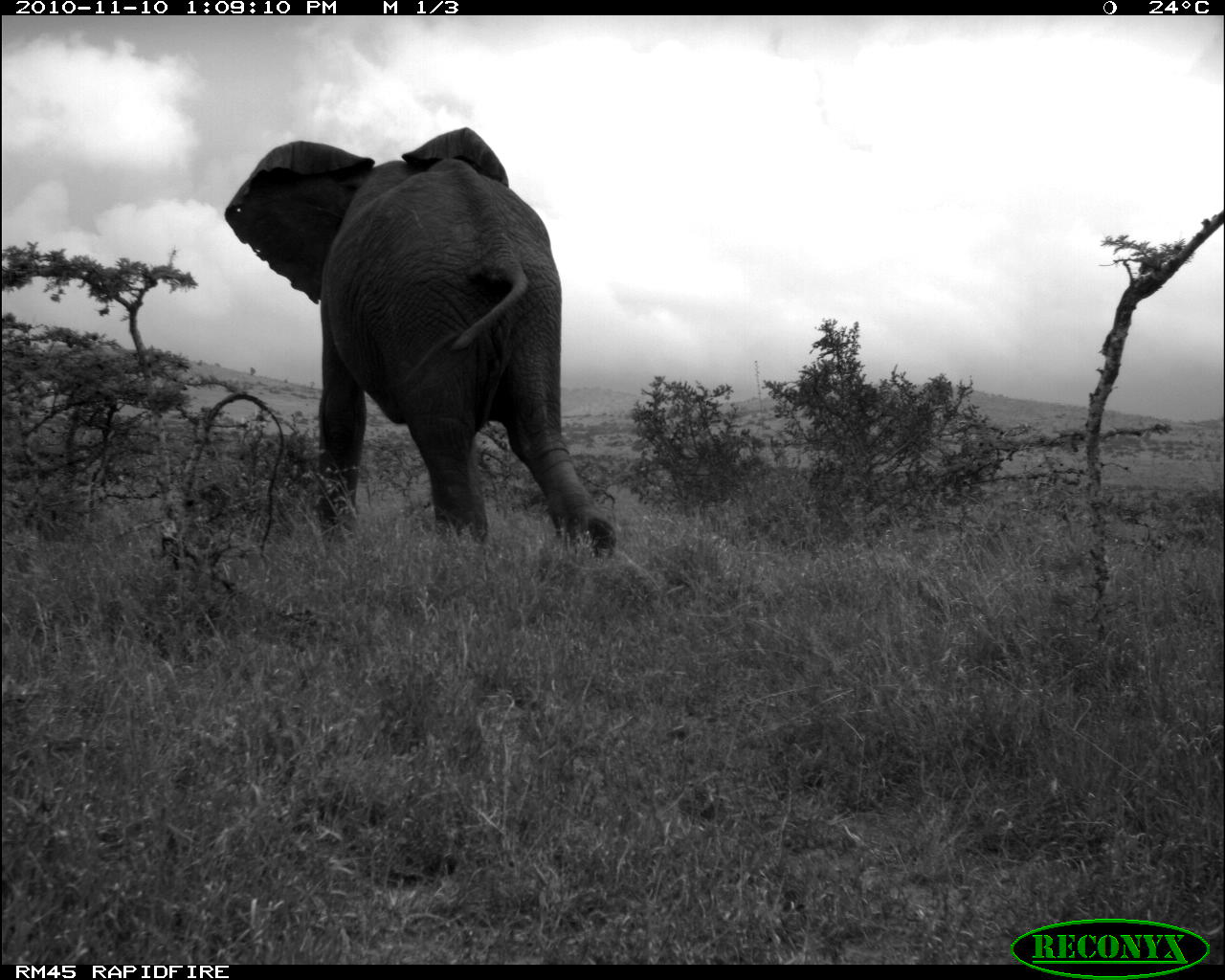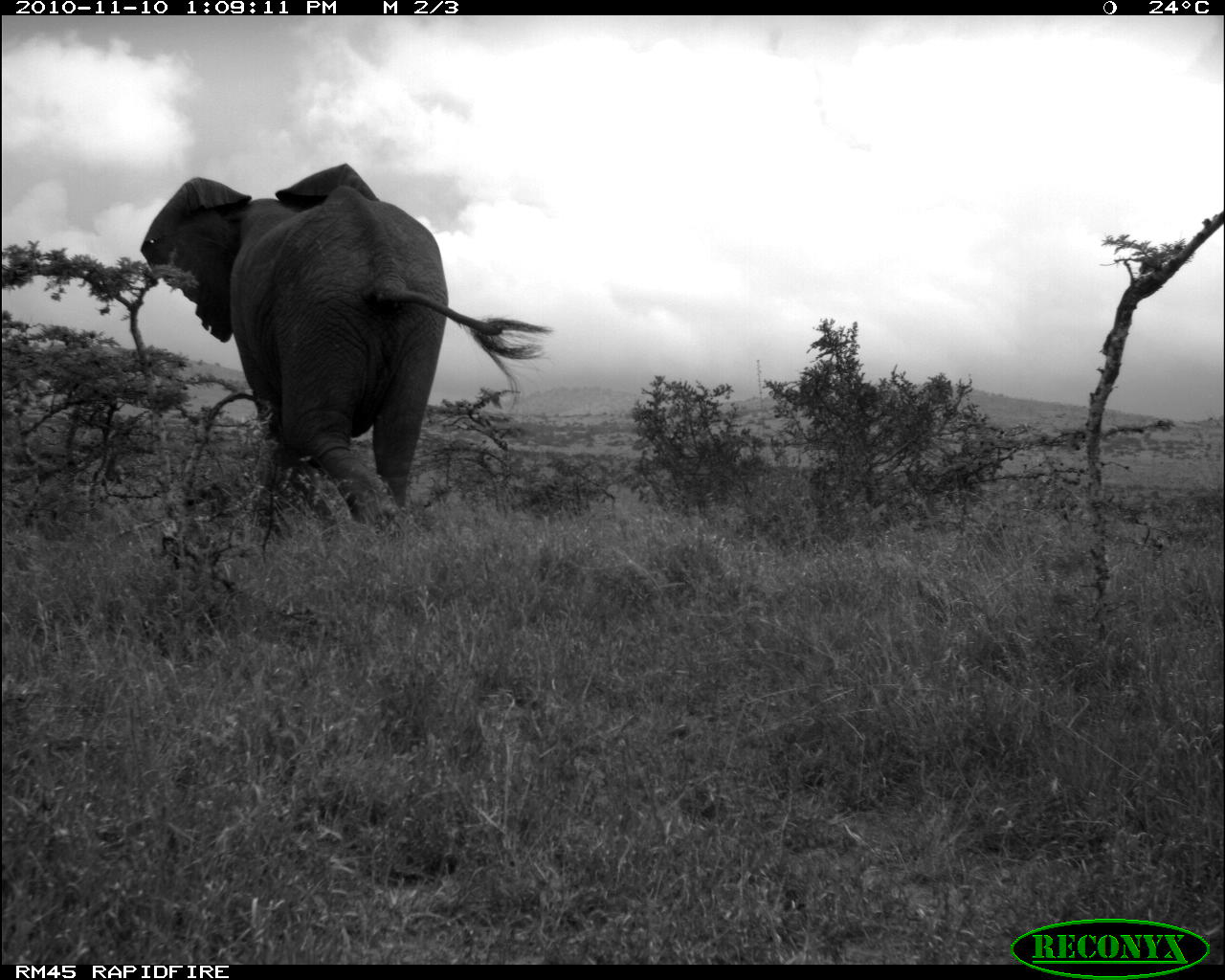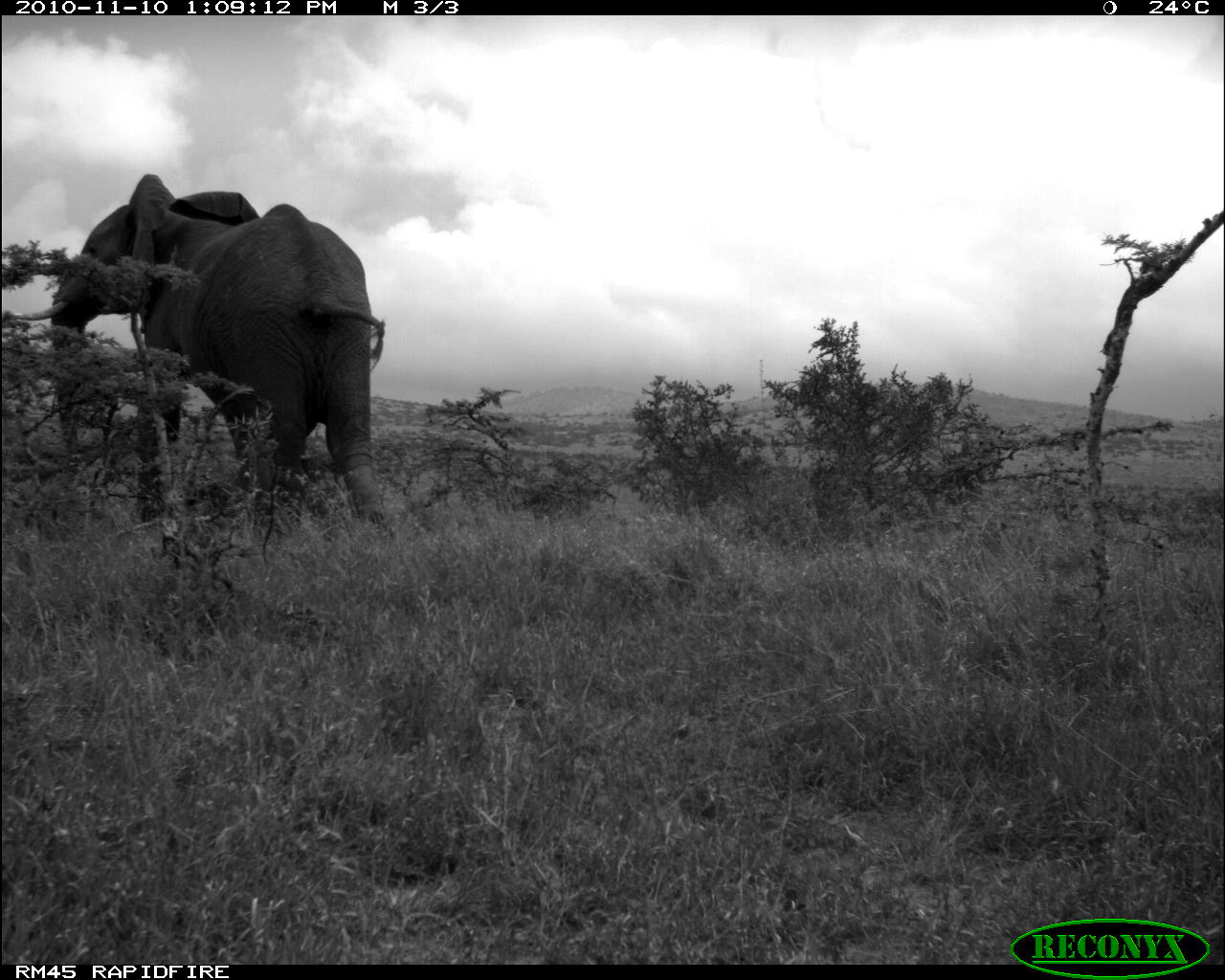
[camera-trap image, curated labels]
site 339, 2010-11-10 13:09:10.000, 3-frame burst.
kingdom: Animalia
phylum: Chordata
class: Mammalia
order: Proboscidea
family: Elephantidae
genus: Loxodonta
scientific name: Loxodonta africana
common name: african bush elephant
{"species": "Loxodonta africana (african bush elephant)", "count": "1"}